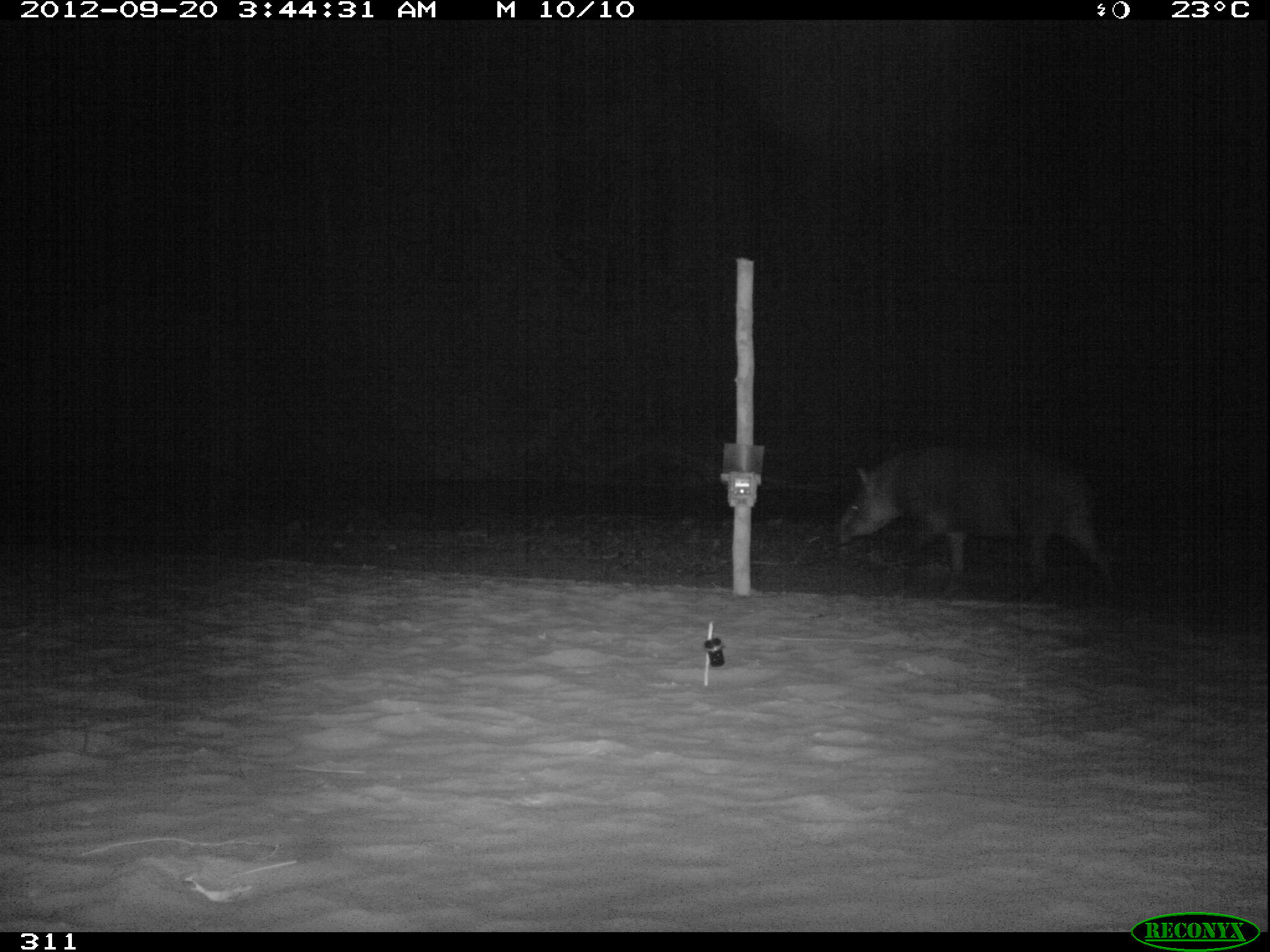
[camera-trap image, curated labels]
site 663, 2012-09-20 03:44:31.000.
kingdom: Animalia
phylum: Chordata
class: Mammalia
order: Perissodactyla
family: Tapiridae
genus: Tapirus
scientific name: Tapirus terrestris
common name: south american tapir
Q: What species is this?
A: Tapirus terrestris (south american tapir).